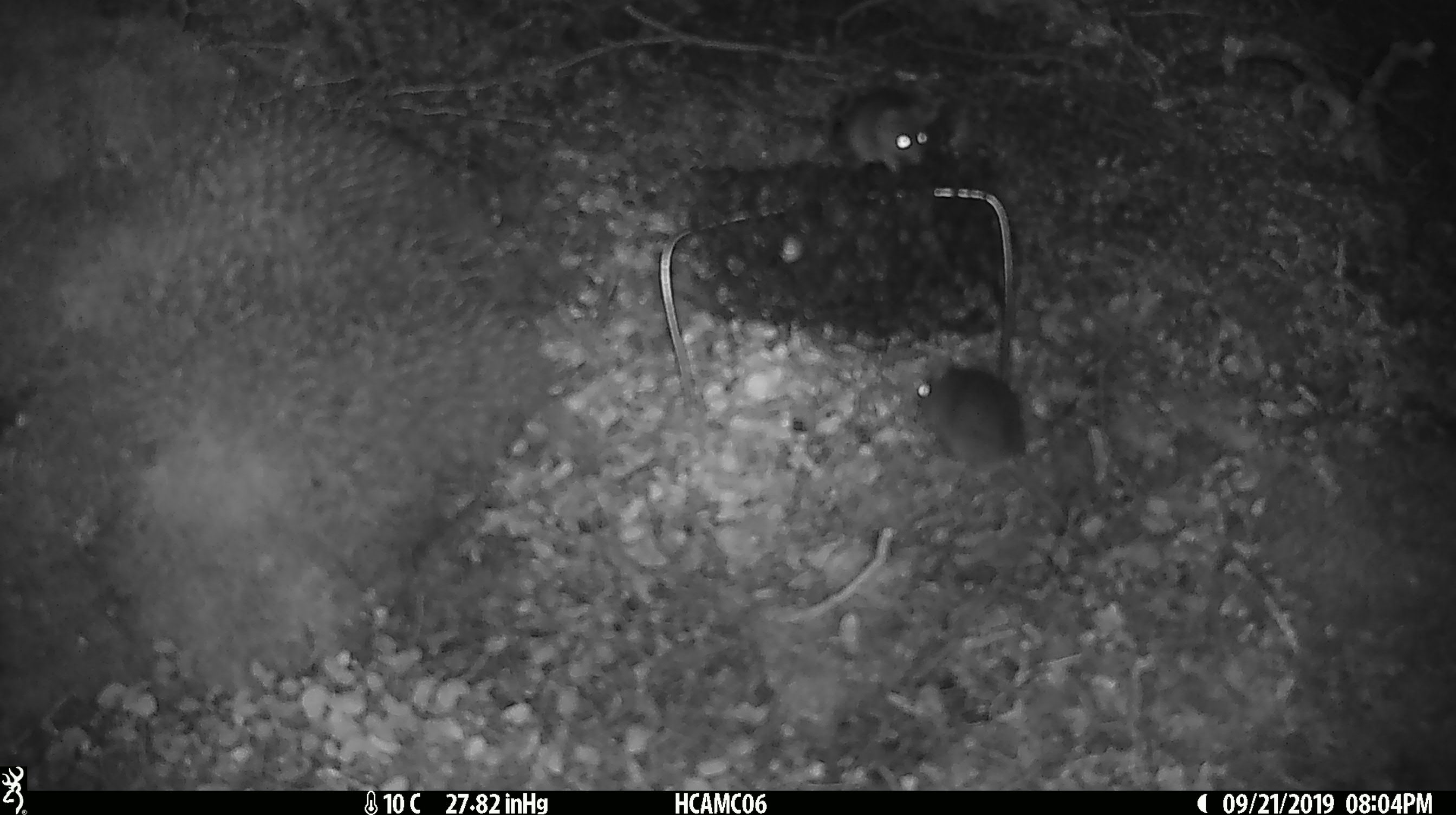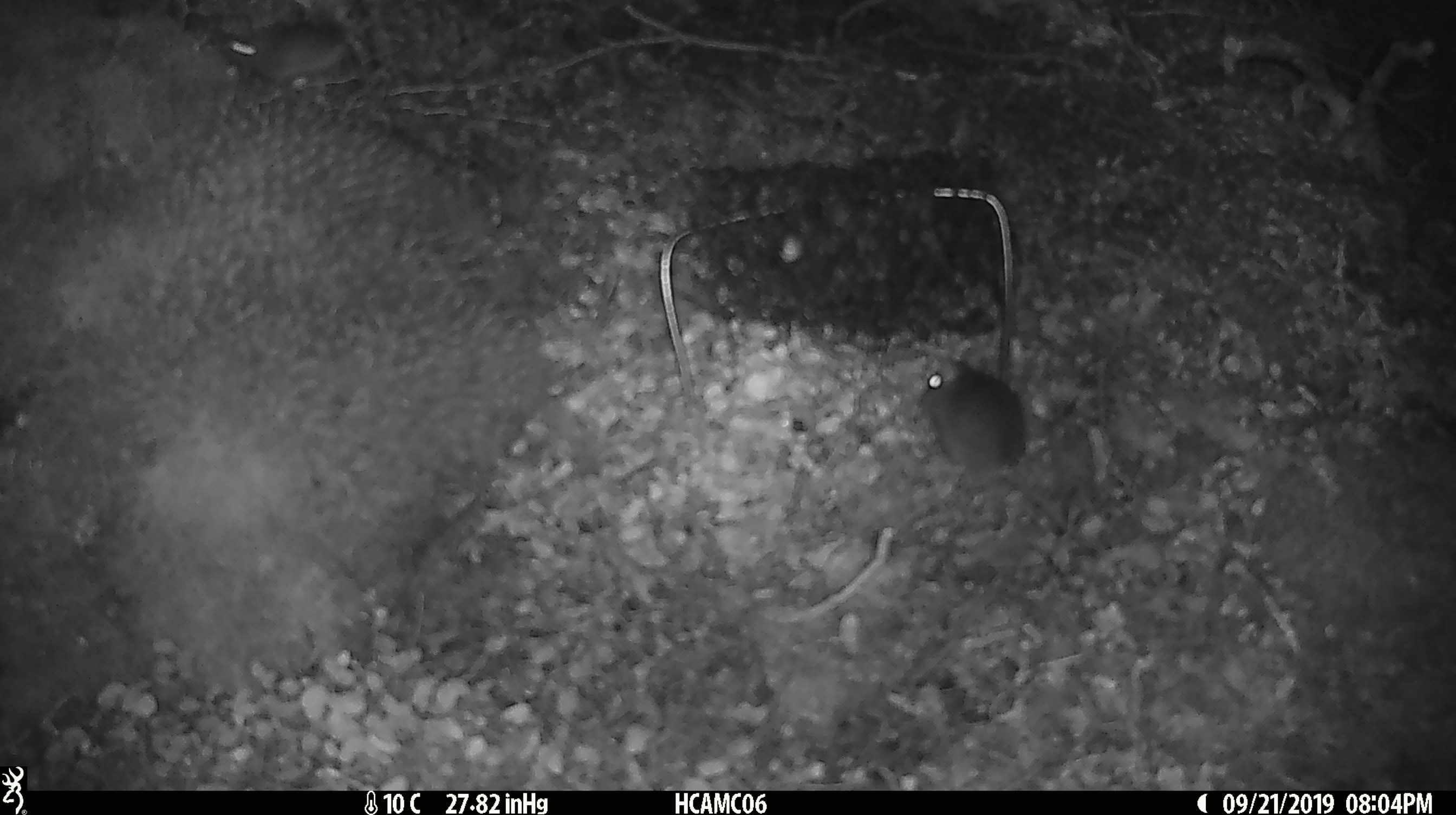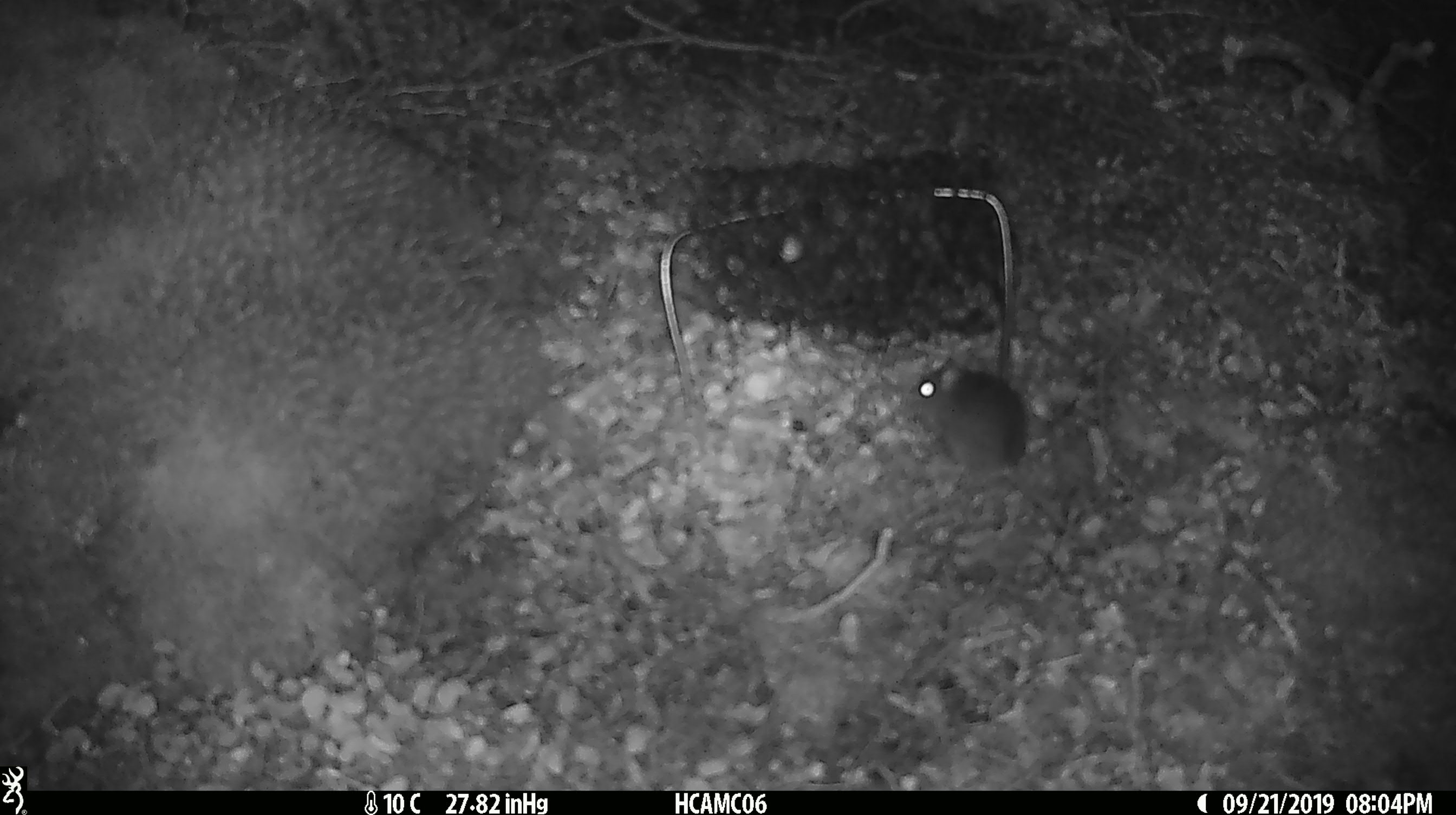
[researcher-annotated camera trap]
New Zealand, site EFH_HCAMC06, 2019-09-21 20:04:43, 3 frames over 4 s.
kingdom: Animalia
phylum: Chordata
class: Mammalia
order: Rodentia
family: Muridae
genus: Mus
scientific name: Mus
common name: mouse